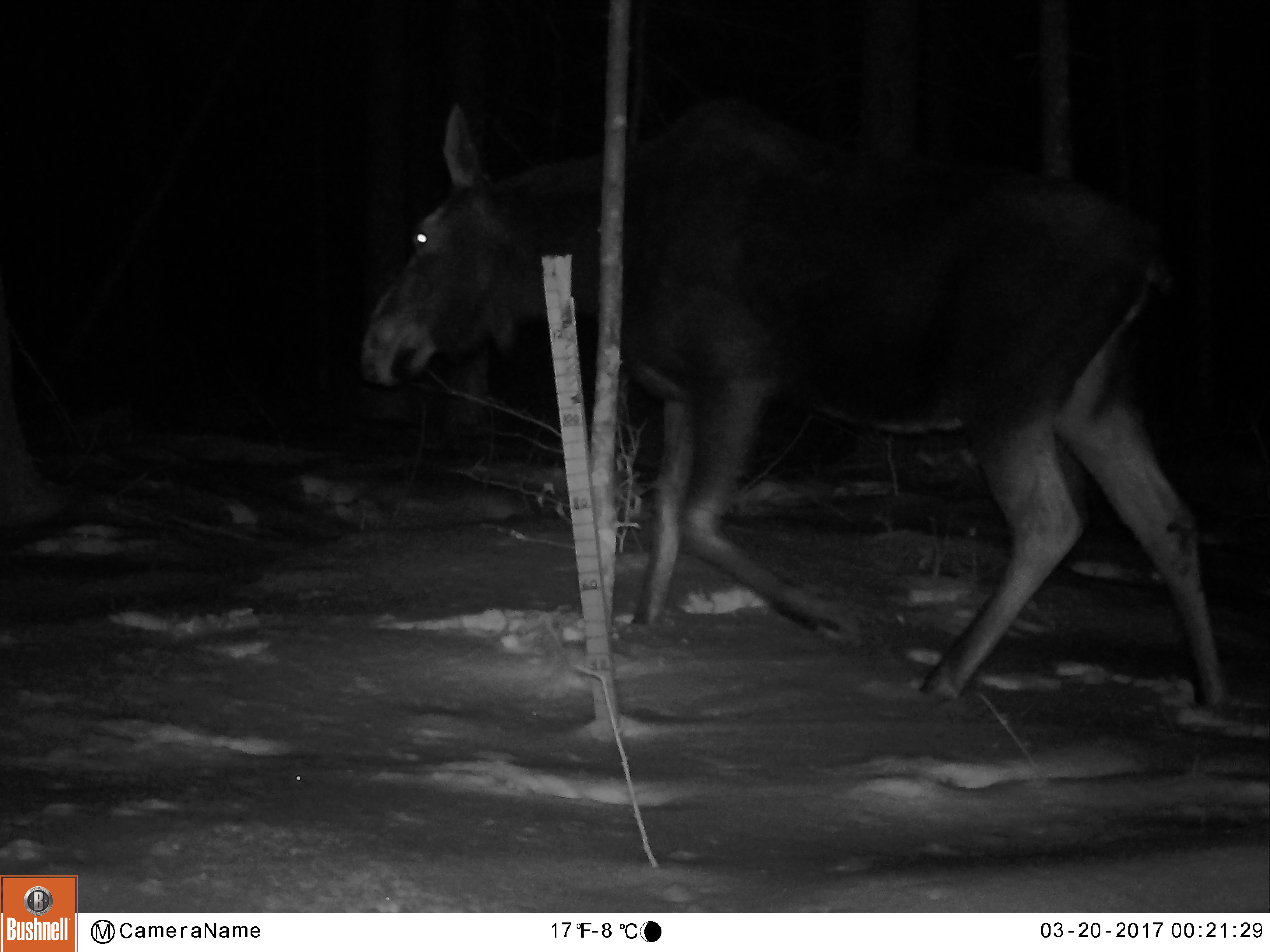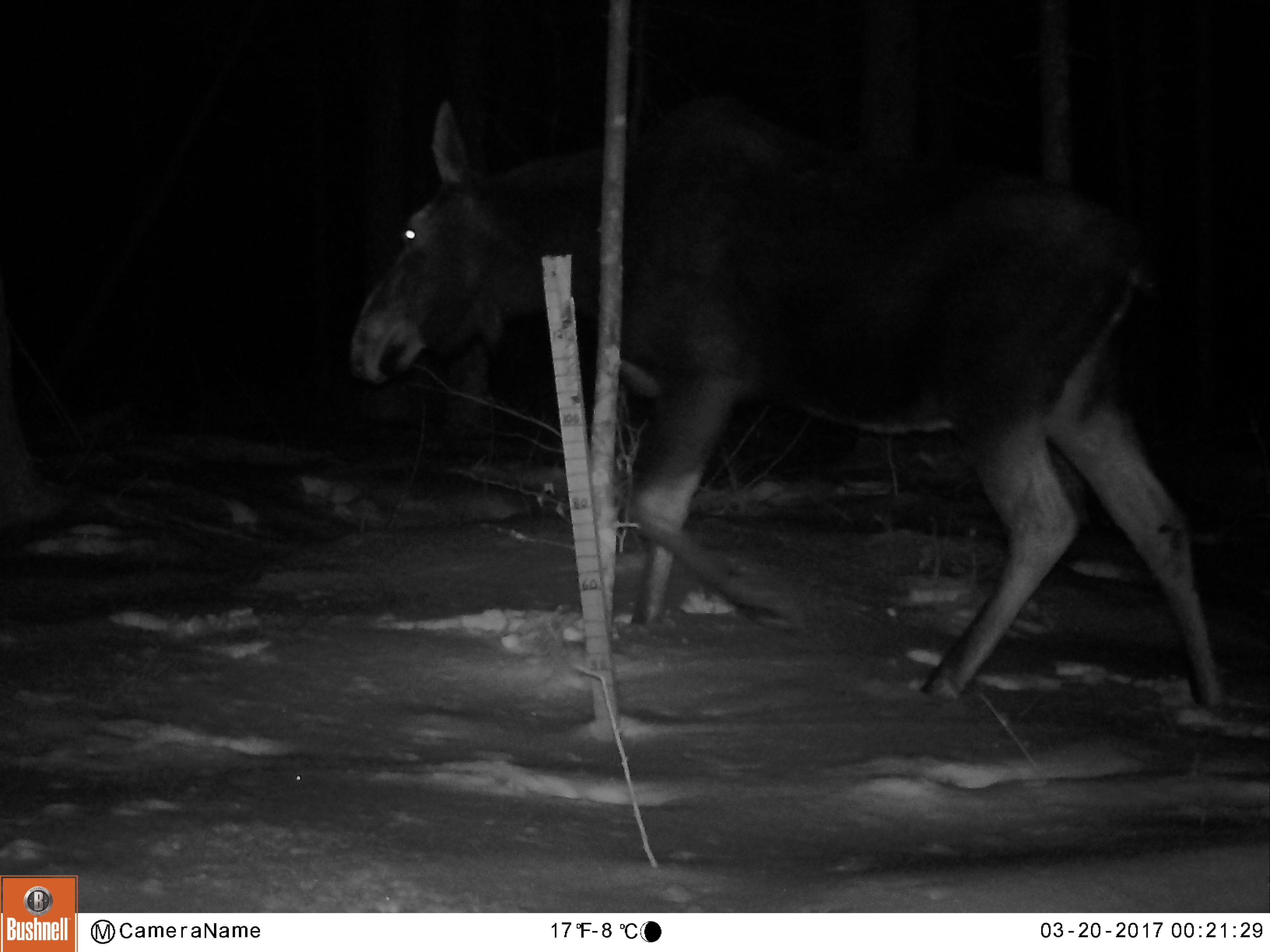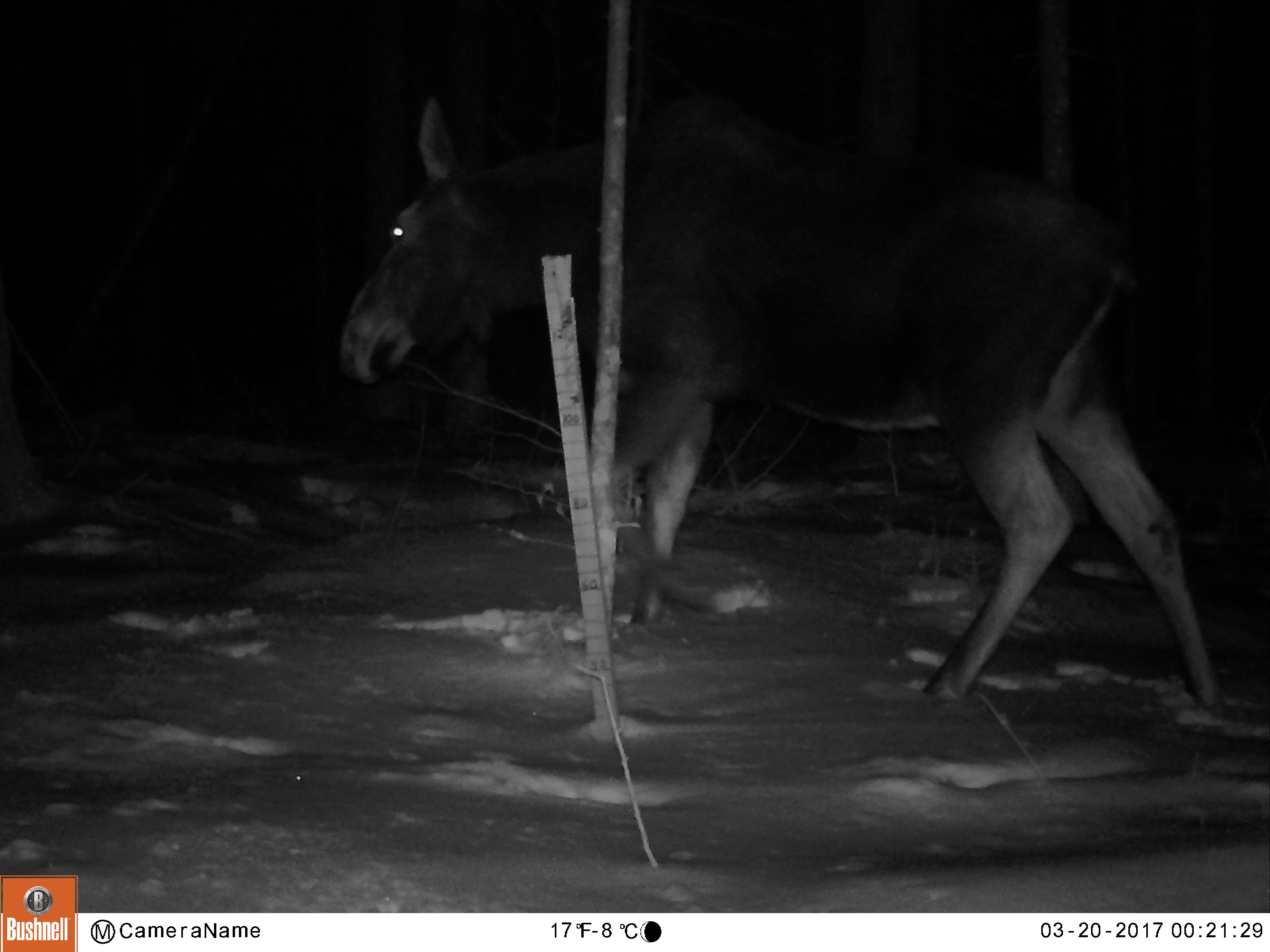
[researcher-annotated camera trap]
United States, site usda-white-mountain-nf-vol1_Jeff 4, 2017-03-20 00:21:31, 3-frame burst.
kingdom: Animalia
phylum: Chordata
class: Mammalia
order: Artiodactyla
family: Cervidae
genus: Alces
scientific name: Alces alces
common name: moose